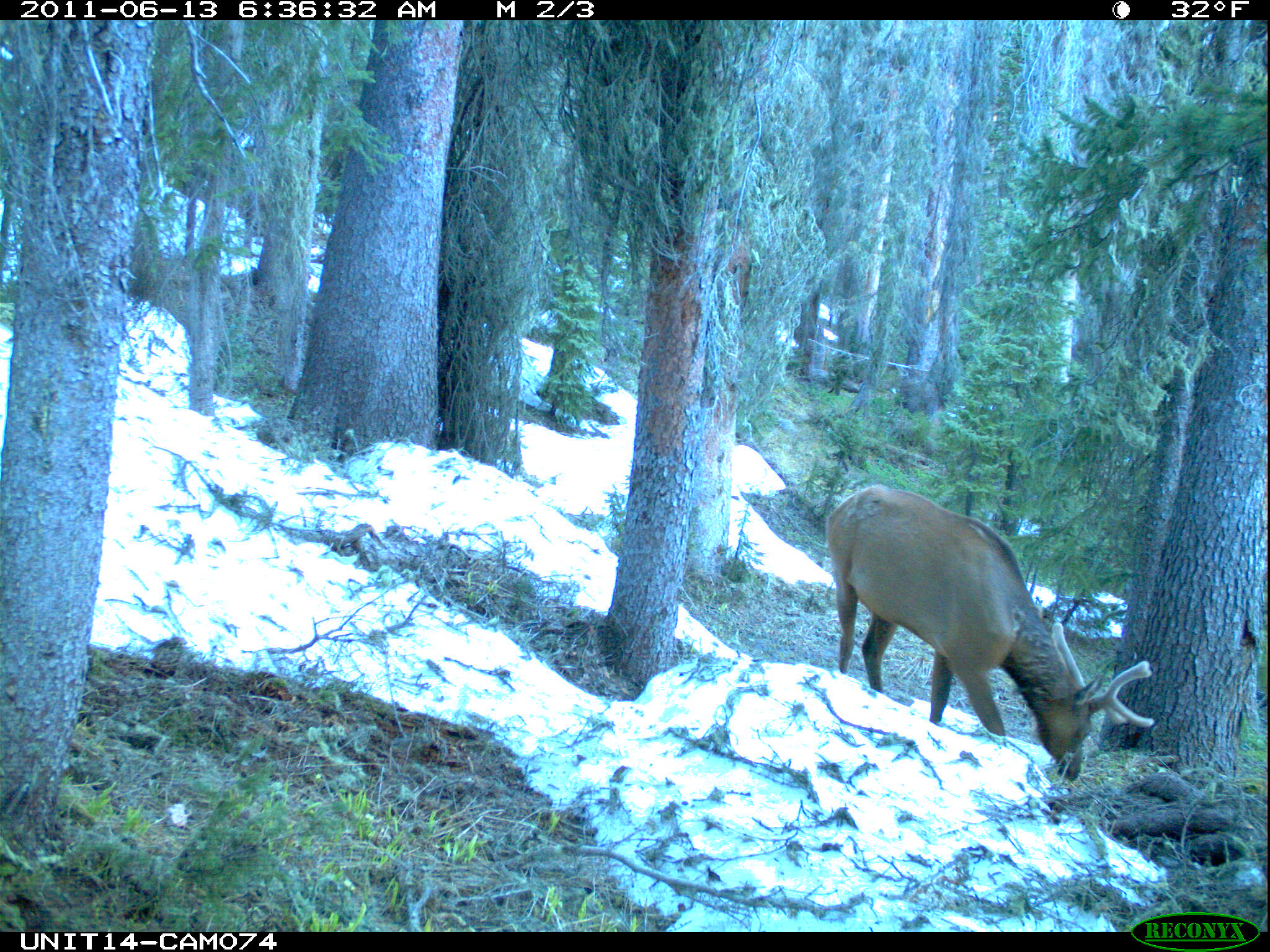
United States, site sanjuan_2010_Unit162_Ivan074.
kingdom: Animalia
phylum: Chordata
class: Mammalia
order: Artiodactyla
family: Cervidae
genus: Cervus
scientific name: Cervus elaphus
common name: red deer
Cervus elaphus (red deer).